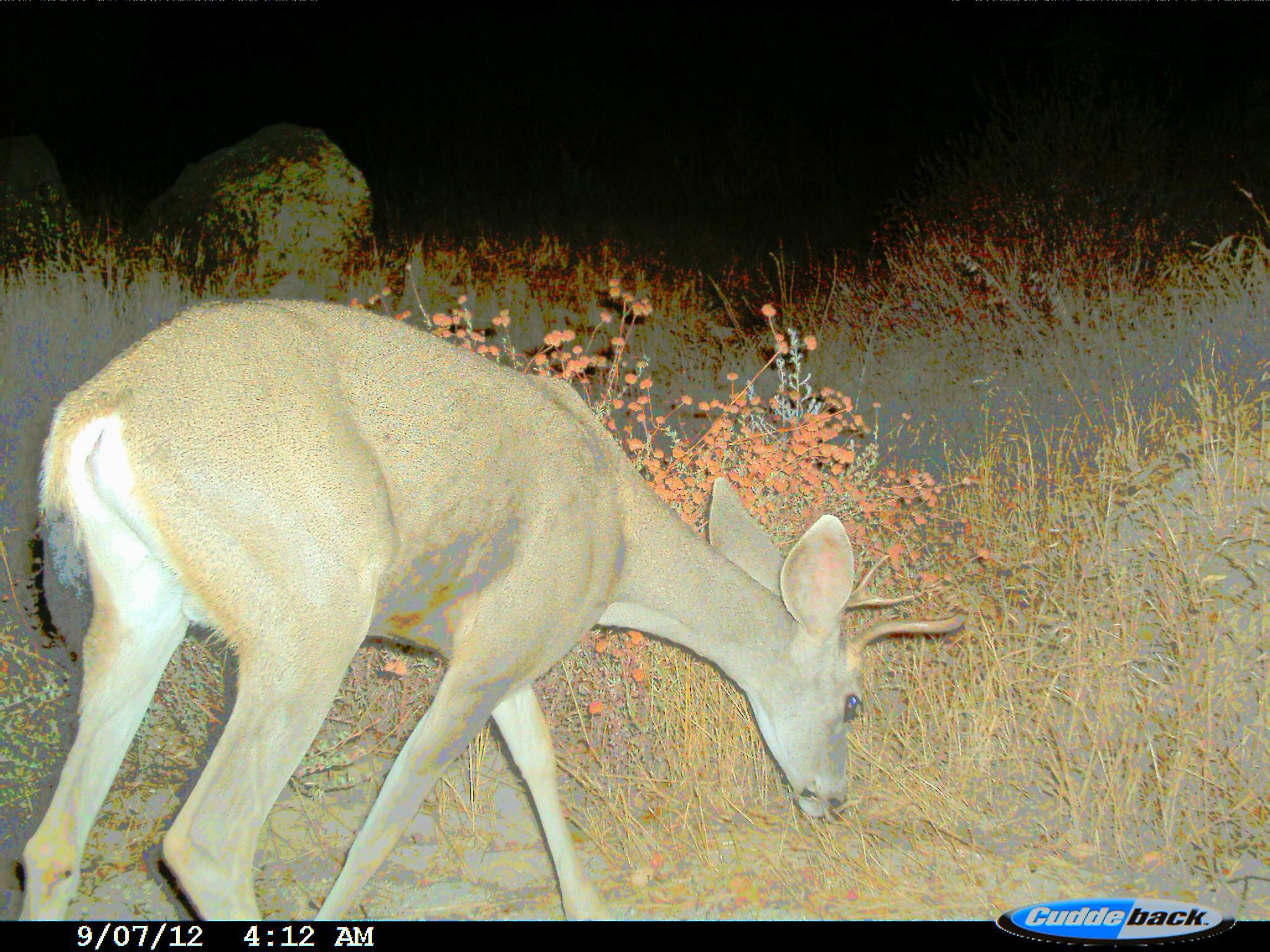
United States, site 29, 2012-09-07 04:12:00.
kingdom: Animalia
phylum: Chordata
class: Mammalia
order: Artiodactyla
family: Cervidae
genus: Odocoileus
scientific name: Odocoileus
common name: deer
Deer (Odocoileus).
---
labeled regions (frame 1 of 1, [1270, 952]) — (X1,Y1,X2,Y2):
deer: (13,299,972,922)